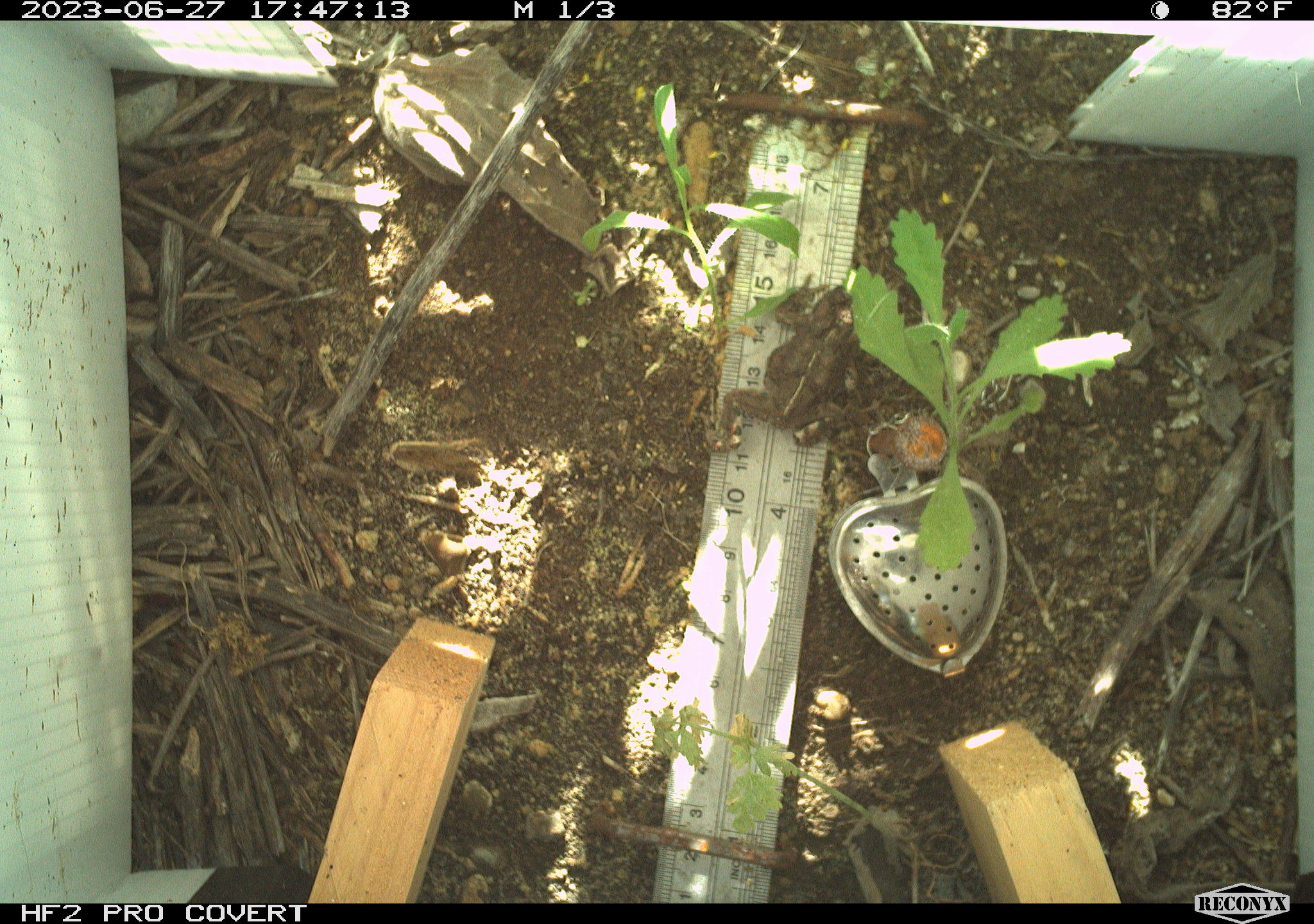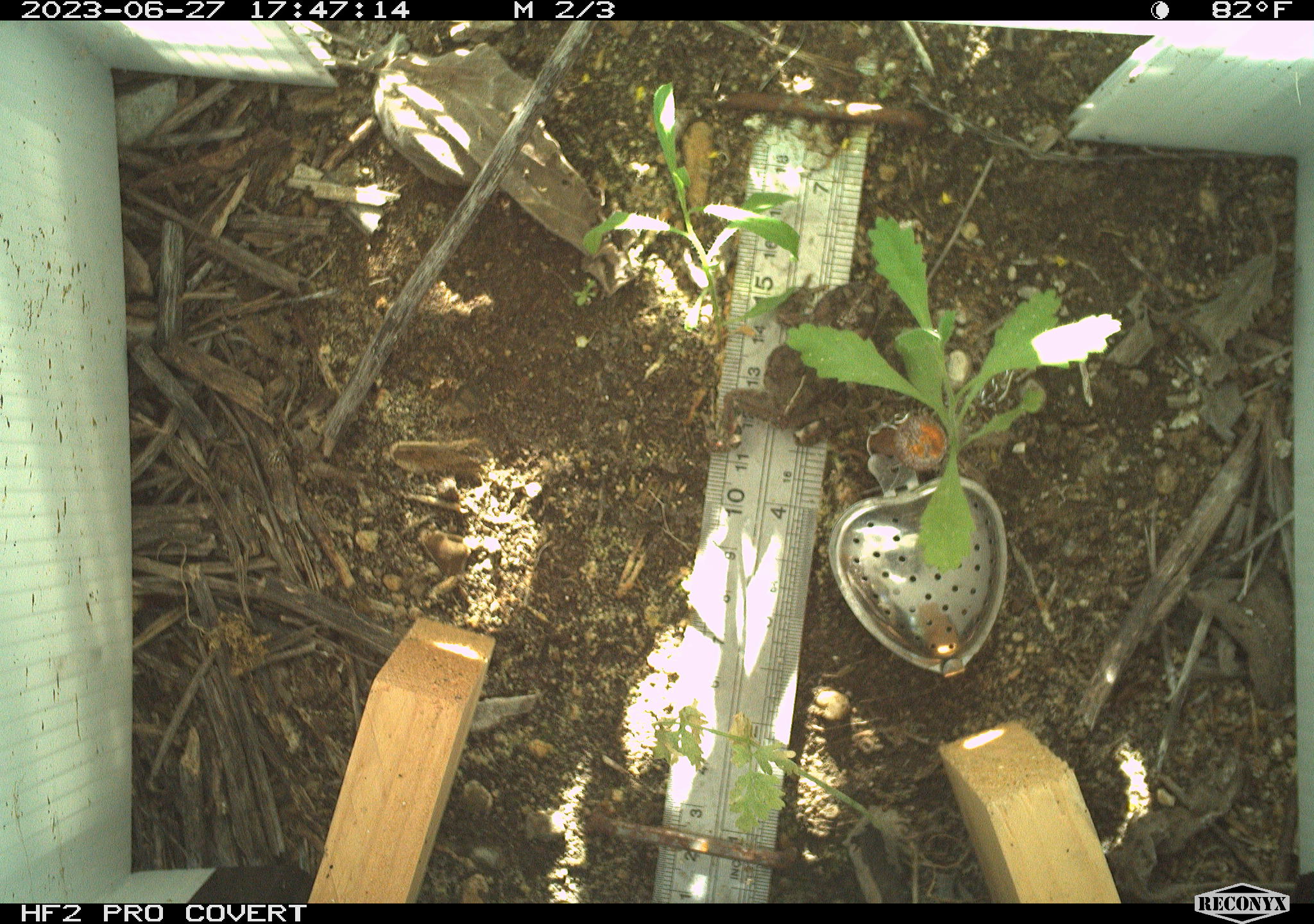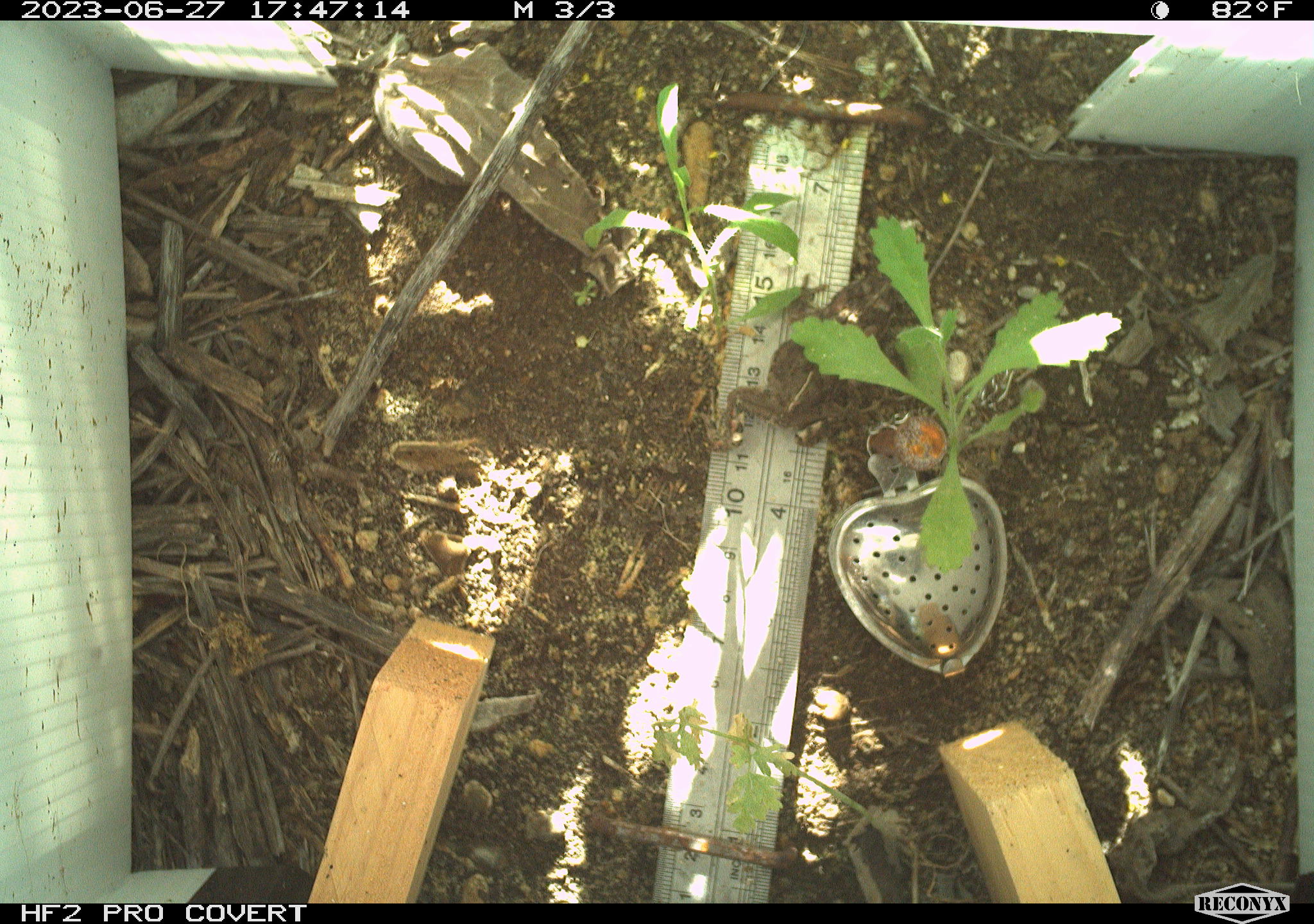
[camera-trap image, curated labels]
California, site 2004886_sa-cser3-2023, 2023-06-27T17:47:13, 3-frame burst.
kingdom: Animalia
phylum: Chordata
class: Amphibia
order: Anura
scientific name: Anura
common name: frogs